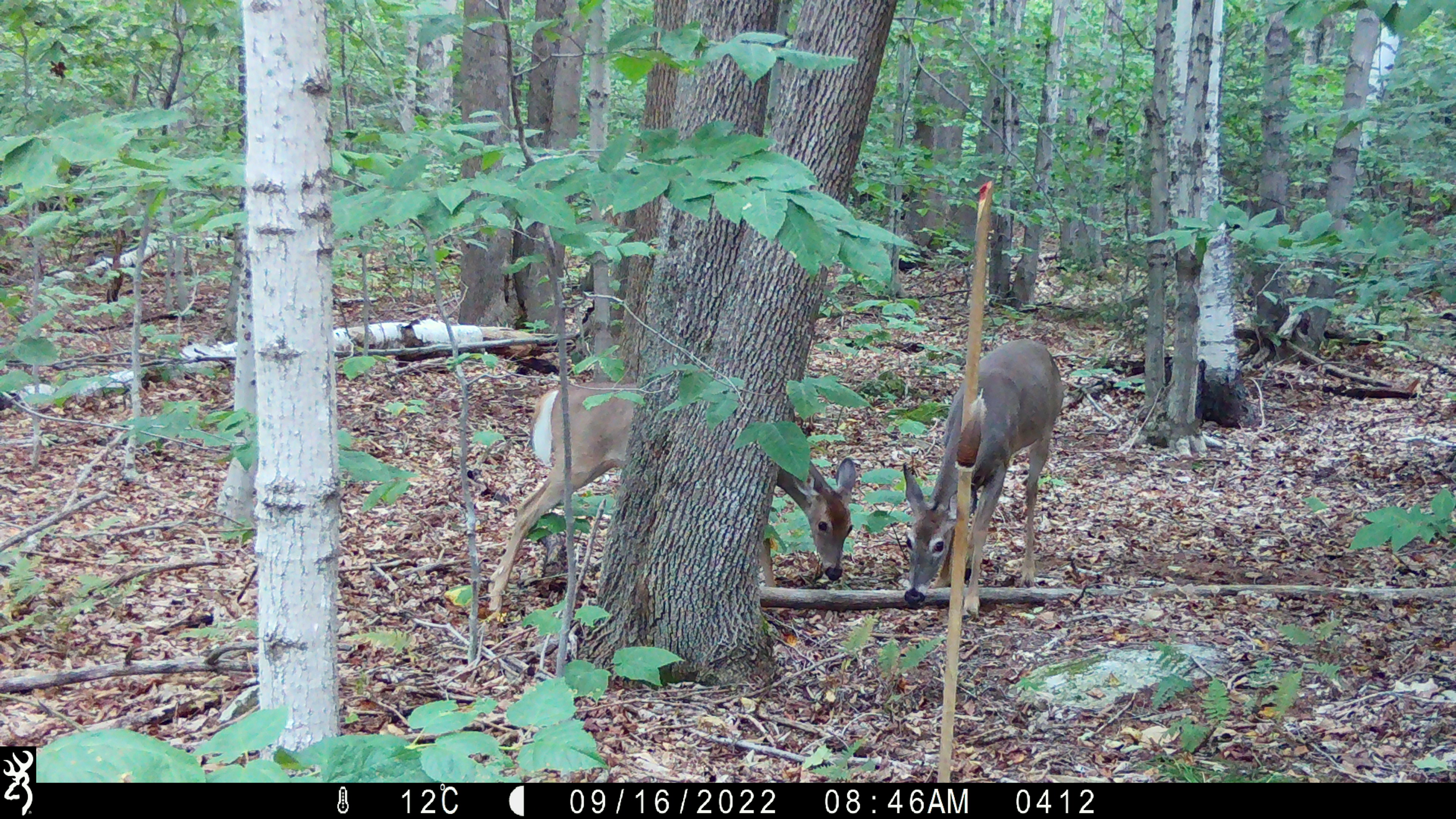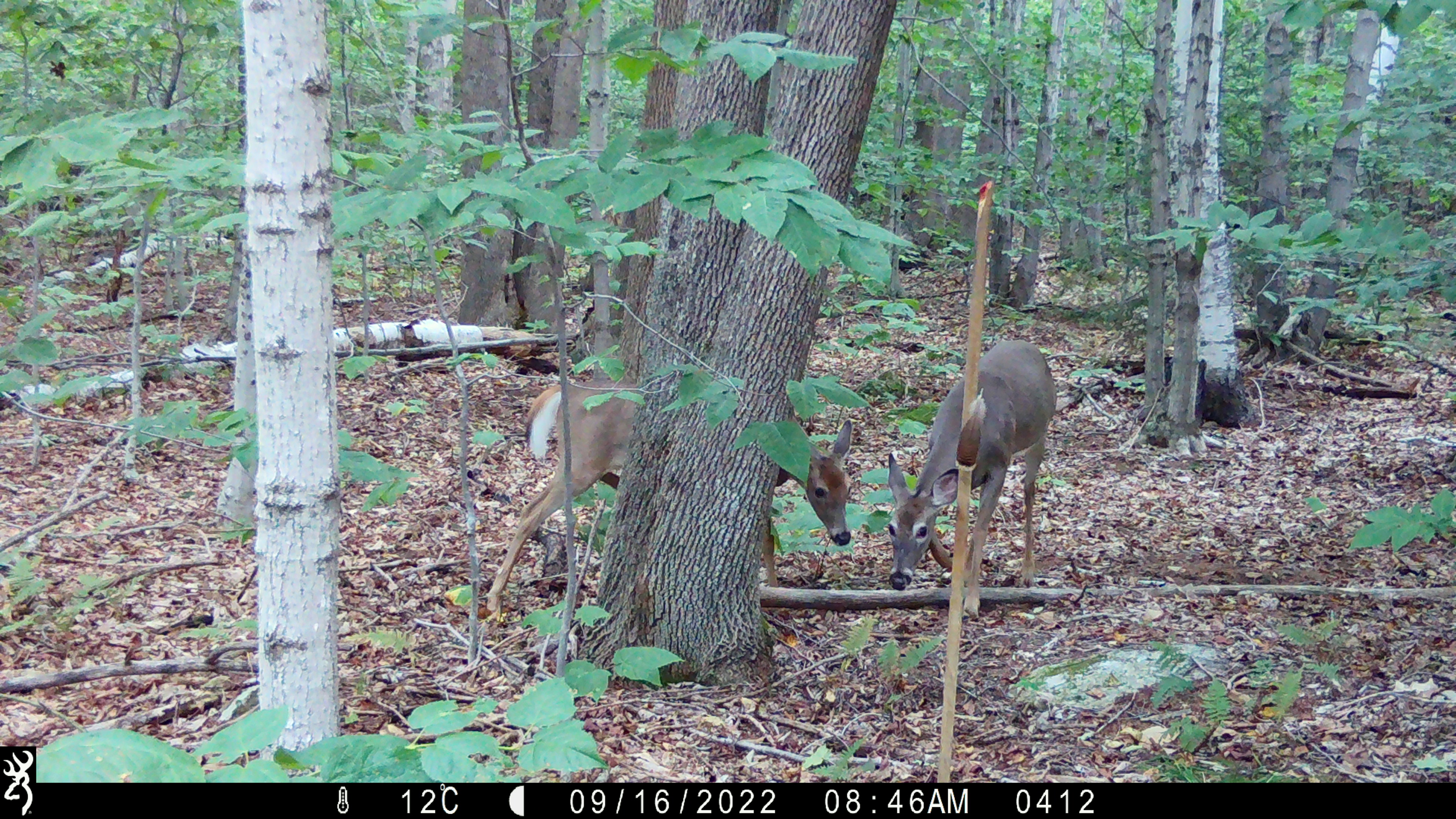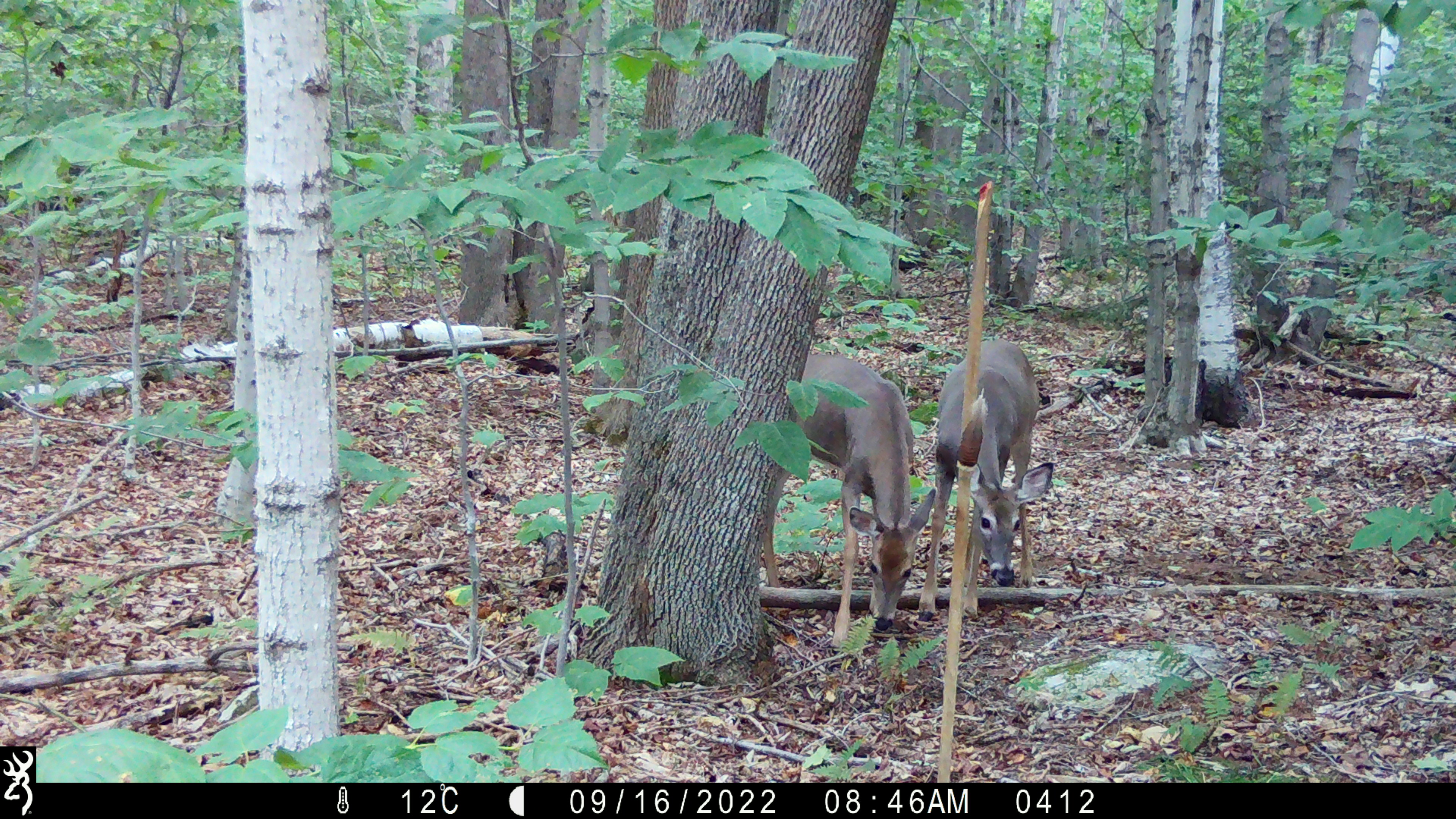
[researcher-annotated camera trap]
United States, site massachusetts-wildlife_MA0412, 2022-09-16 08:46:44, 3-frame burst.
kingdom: Animalia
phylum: Chordata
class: Mammalia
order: Artiodactyla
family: Cervidae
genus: Odocoileus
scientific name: Odocoileus virginianus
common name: white-tailed deer